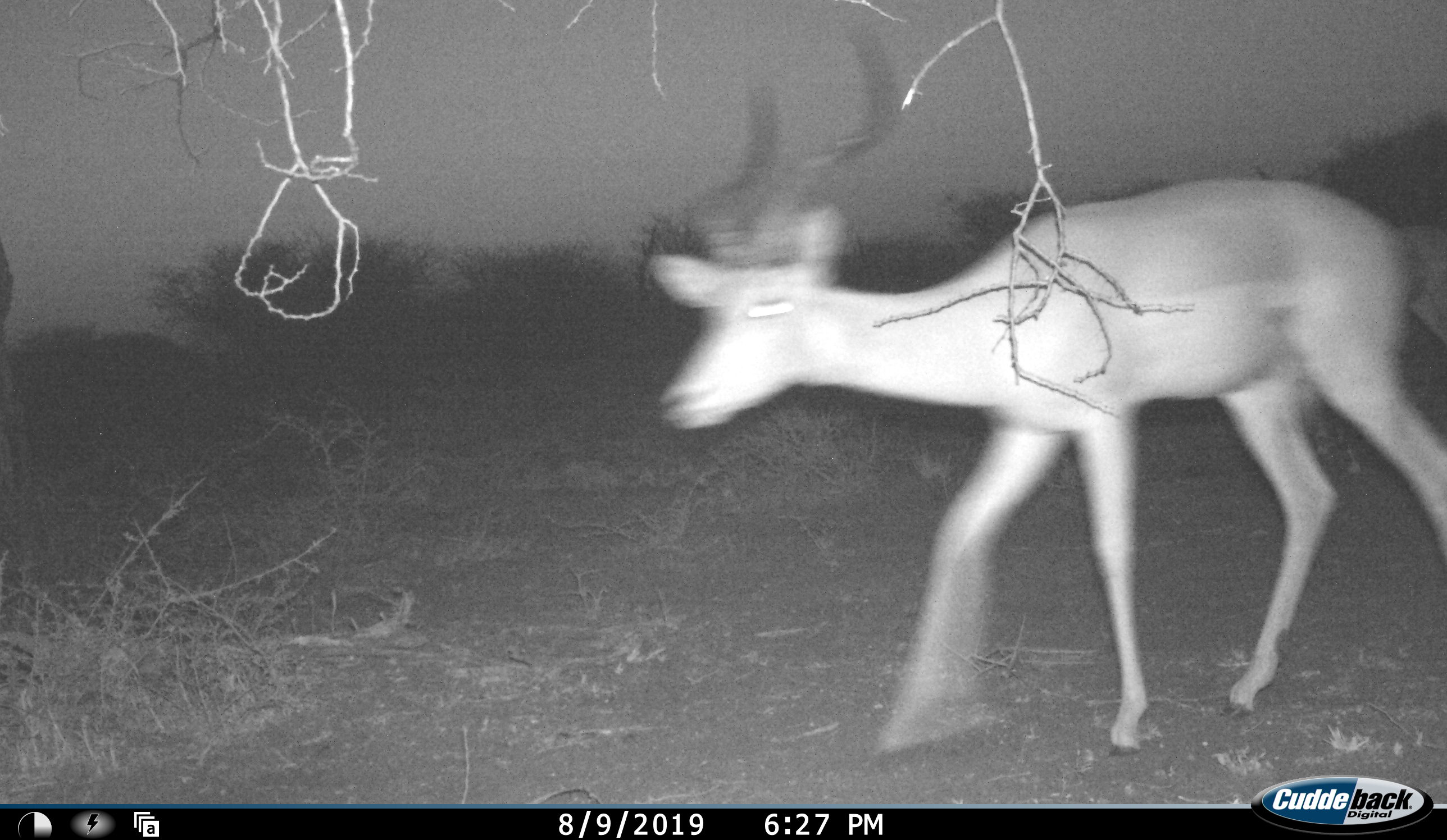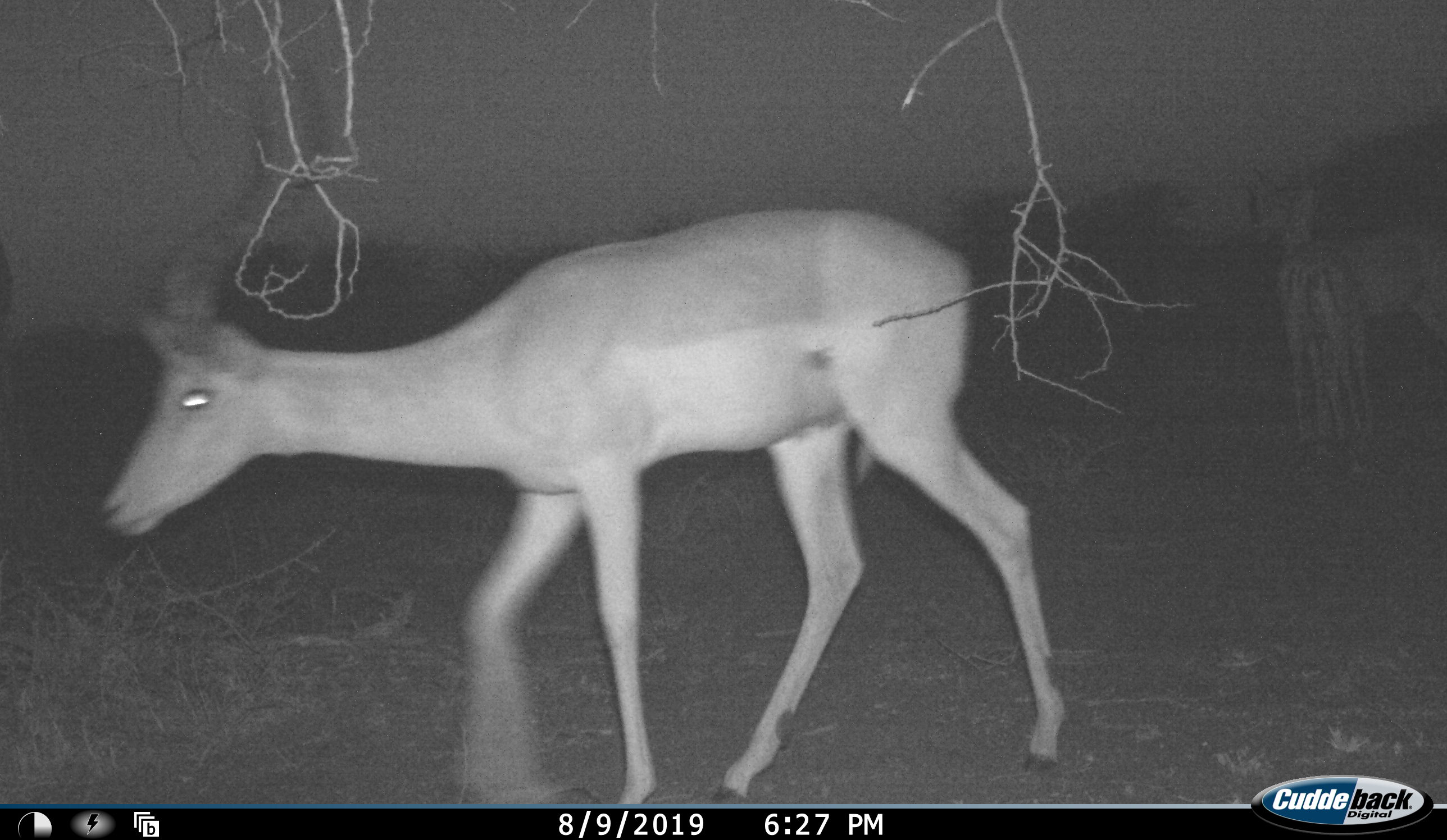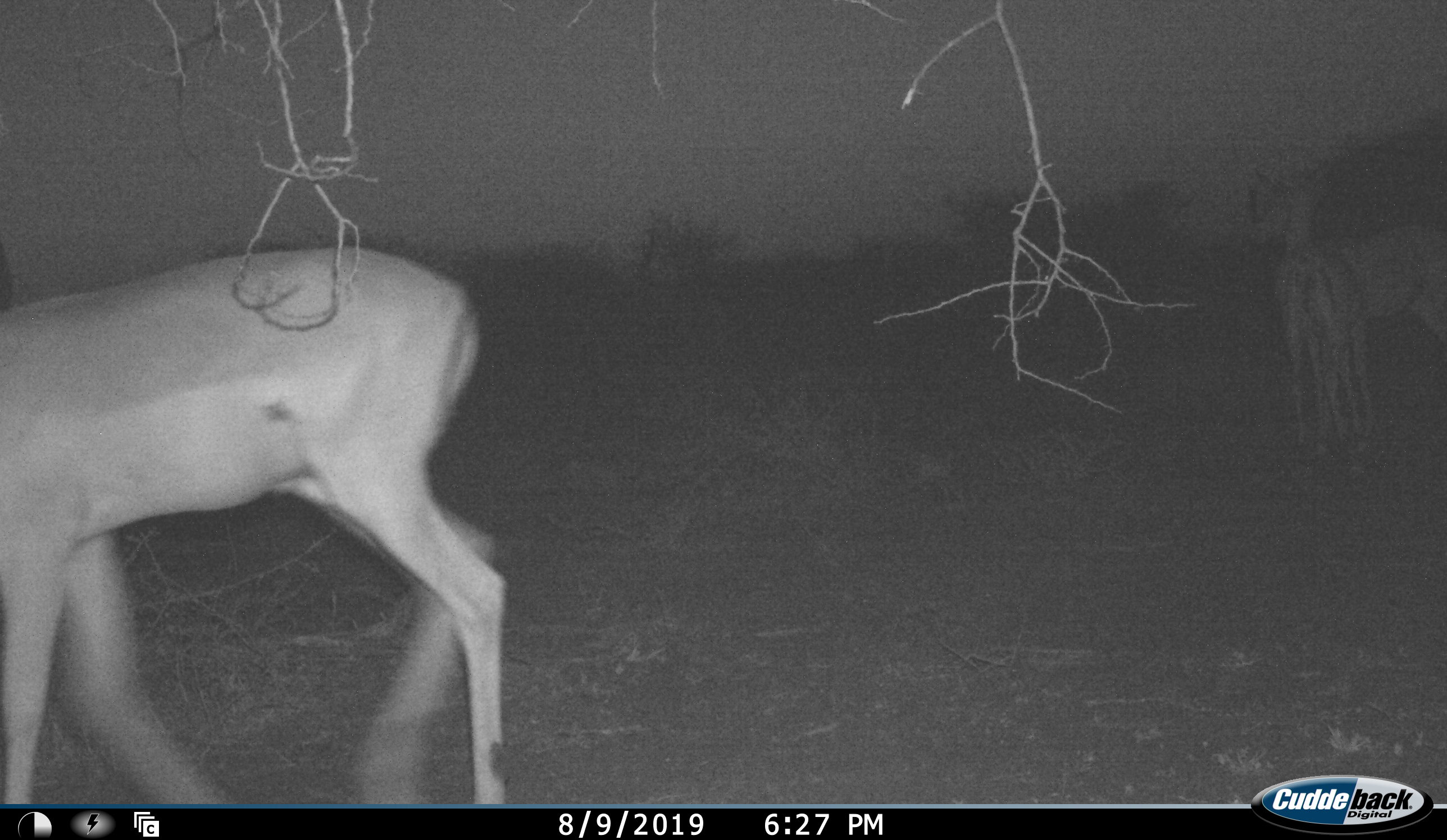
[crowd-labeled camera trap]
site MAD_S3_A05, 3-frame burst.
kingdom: Animalia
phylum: Chordata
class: Mammalia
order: Artiodactyla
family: Bovidae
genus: Aepyceros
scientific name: Aepyceros melampus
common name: impala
Impala (Aepyceros melampus), count 3. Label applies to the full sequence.